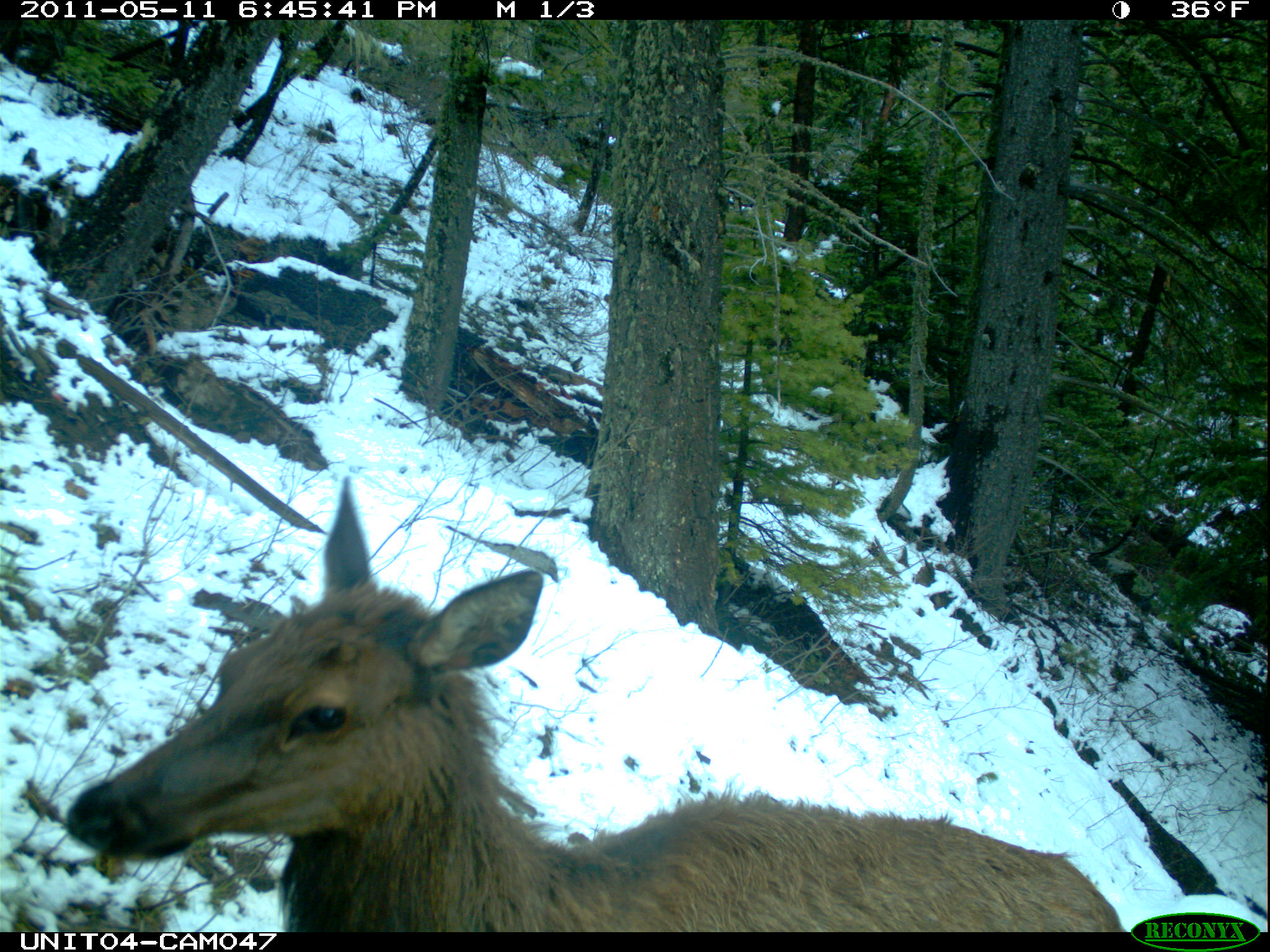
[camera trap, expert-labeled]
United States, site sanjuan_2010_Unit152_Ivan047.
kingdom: Animalia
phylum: Chordata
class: Mammalia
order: Artiodactyla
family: Cervidae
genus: Cervus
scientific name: Cervus elaphus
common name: red deer